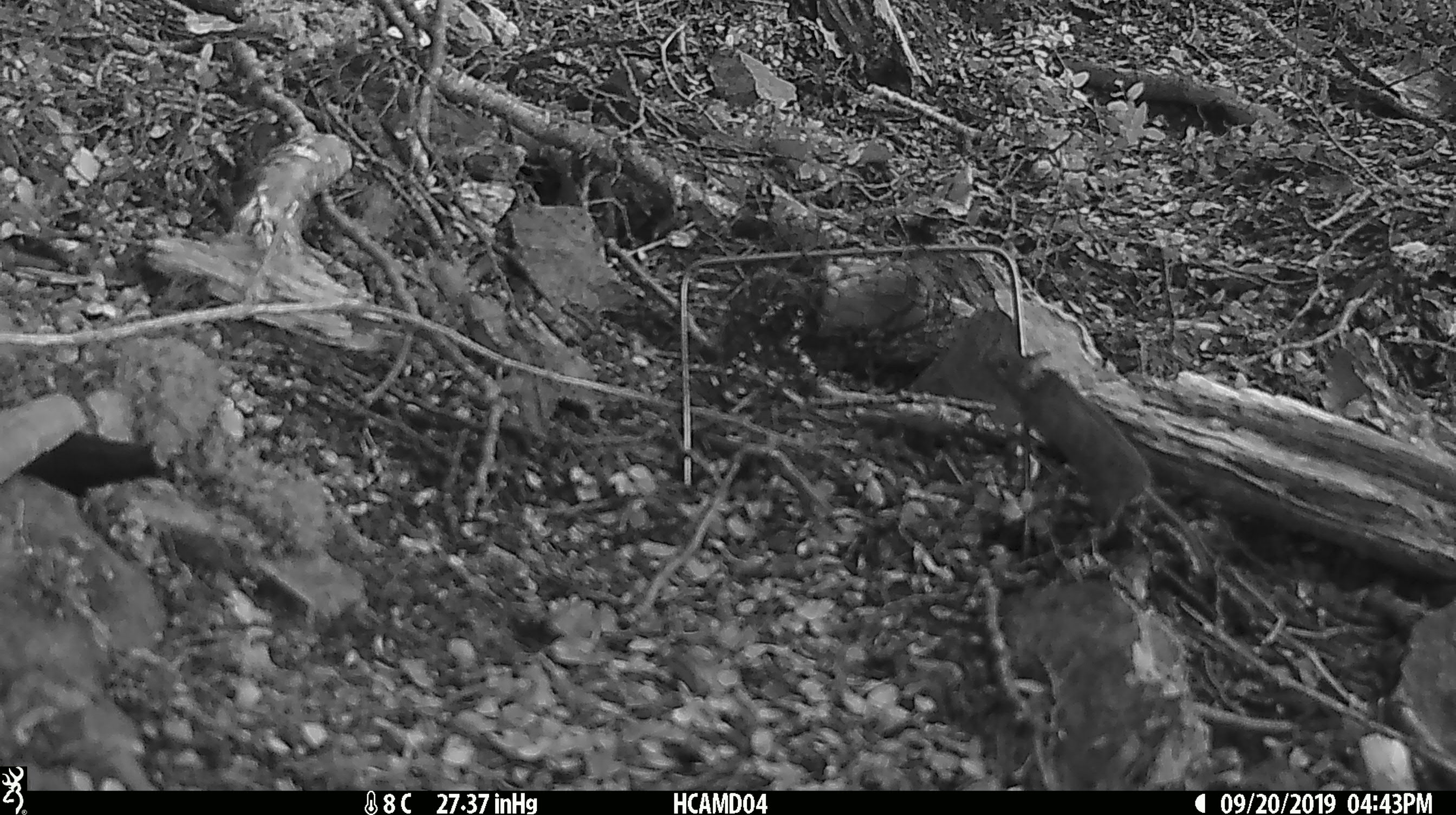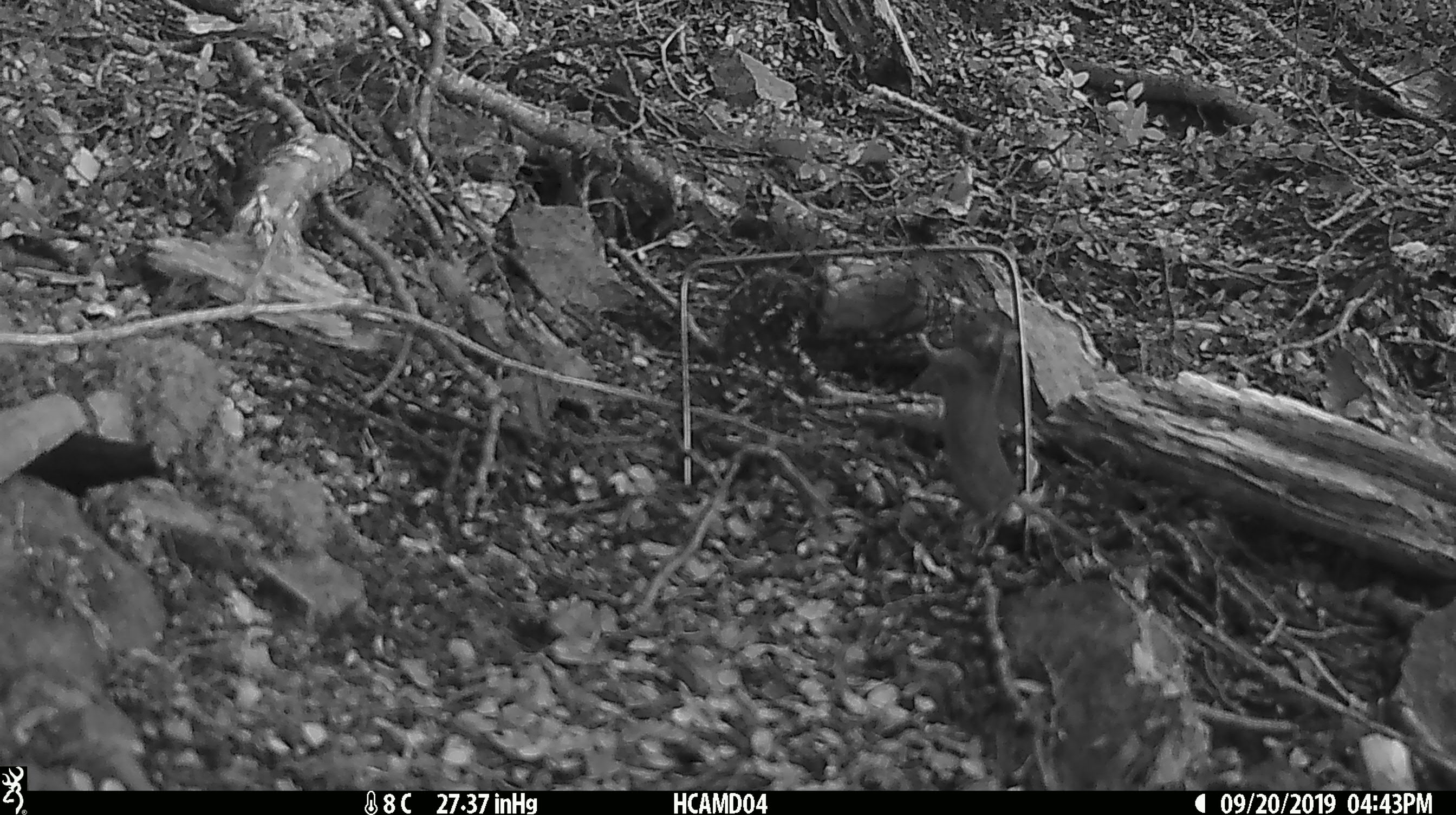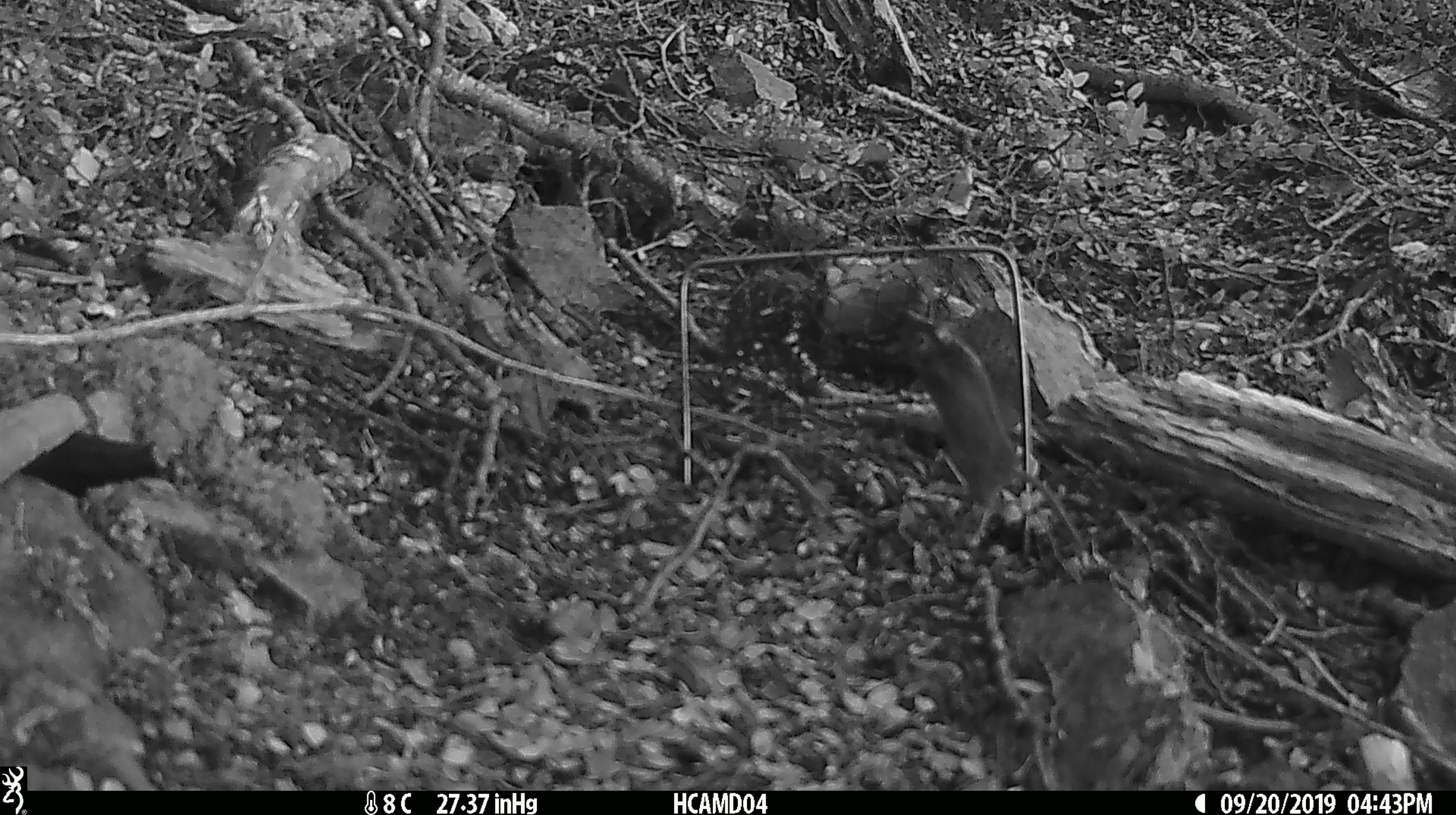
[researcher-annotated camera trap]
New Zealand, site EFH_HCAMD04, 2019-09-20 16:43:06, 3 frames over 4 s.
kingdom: Animalia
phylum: Chordata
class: Mammalia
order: Rodentia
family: Muridae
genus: Mus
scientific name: Mus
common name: mouse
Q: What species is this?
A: Mouse (Mus).